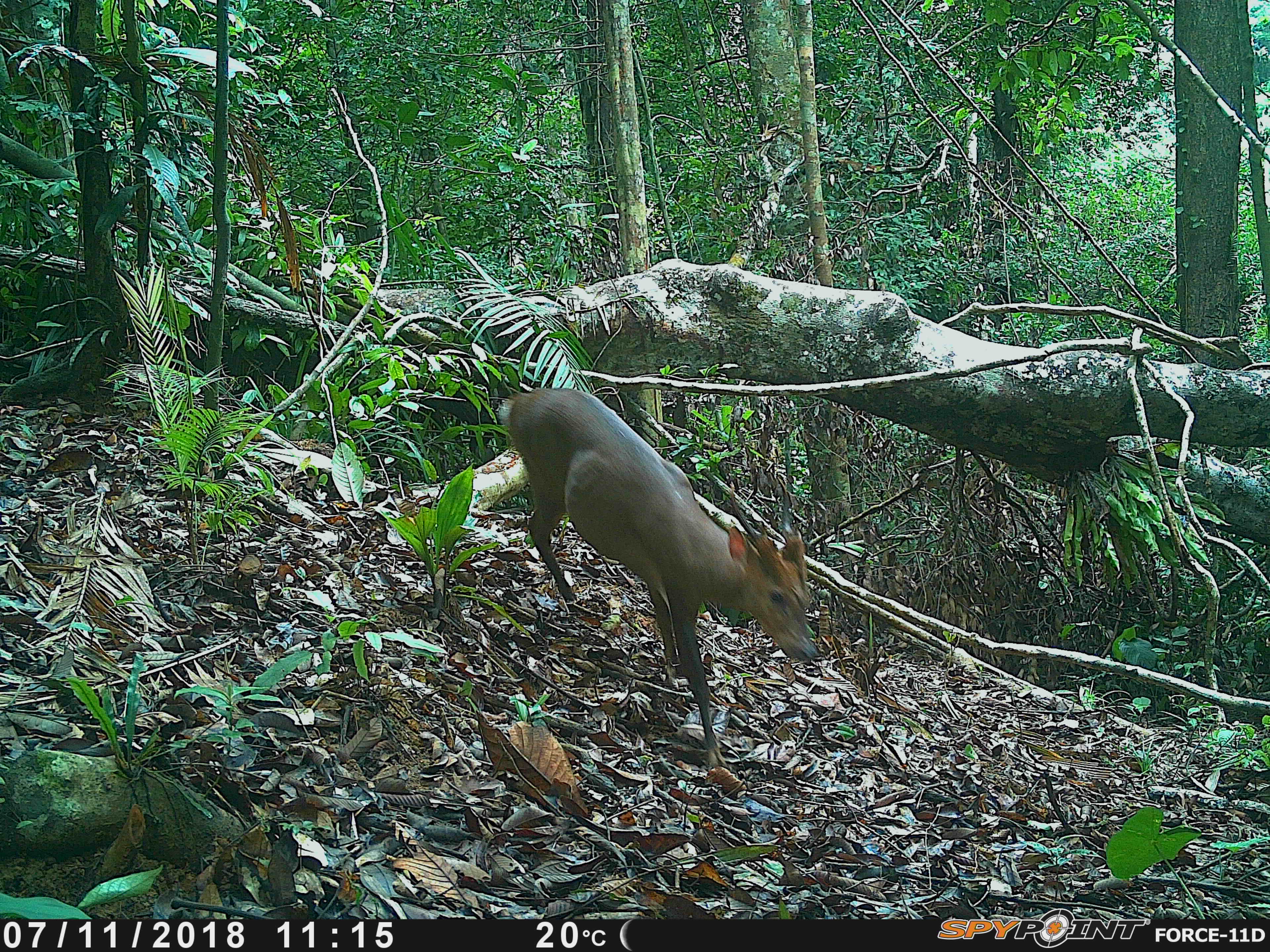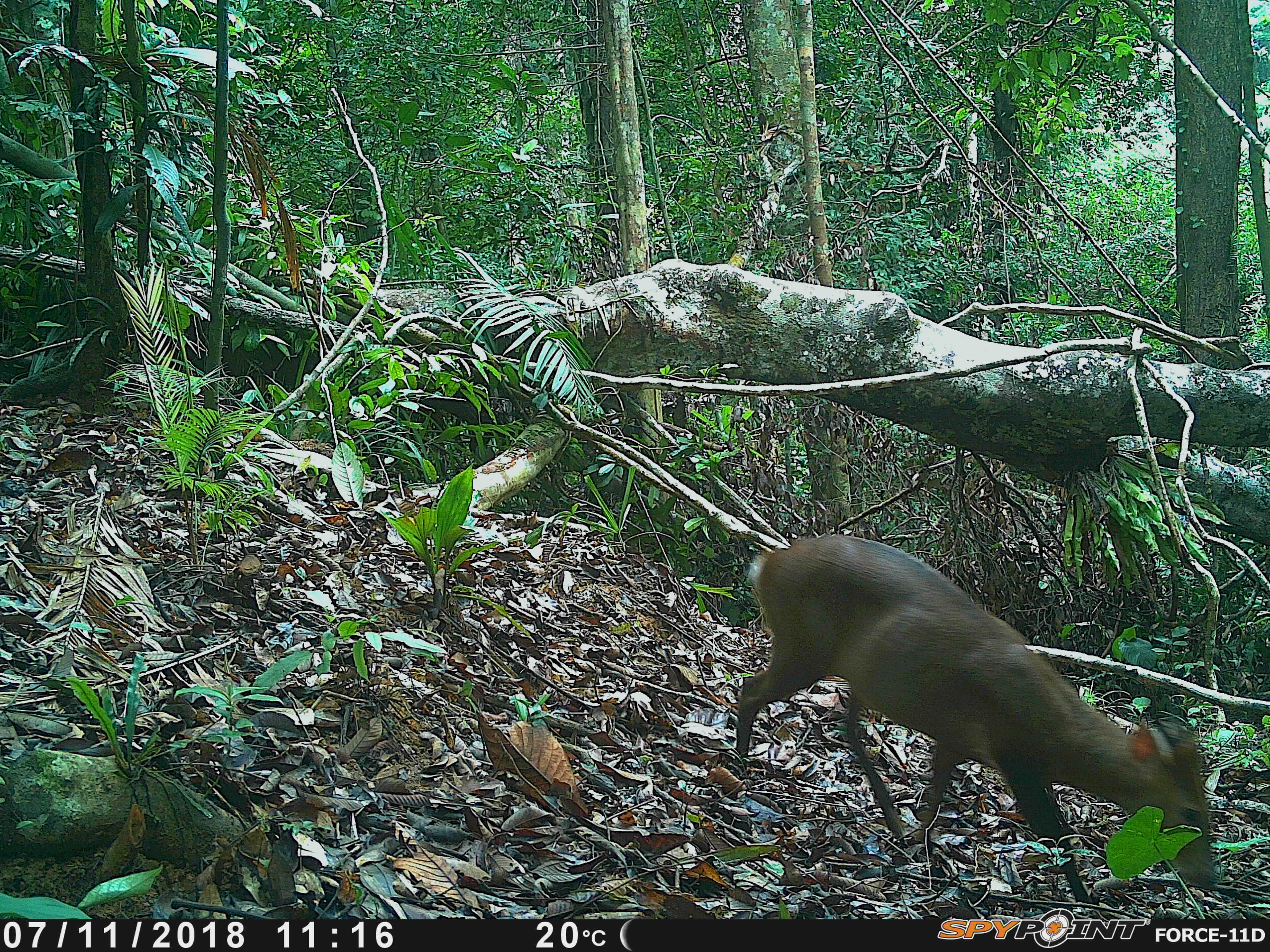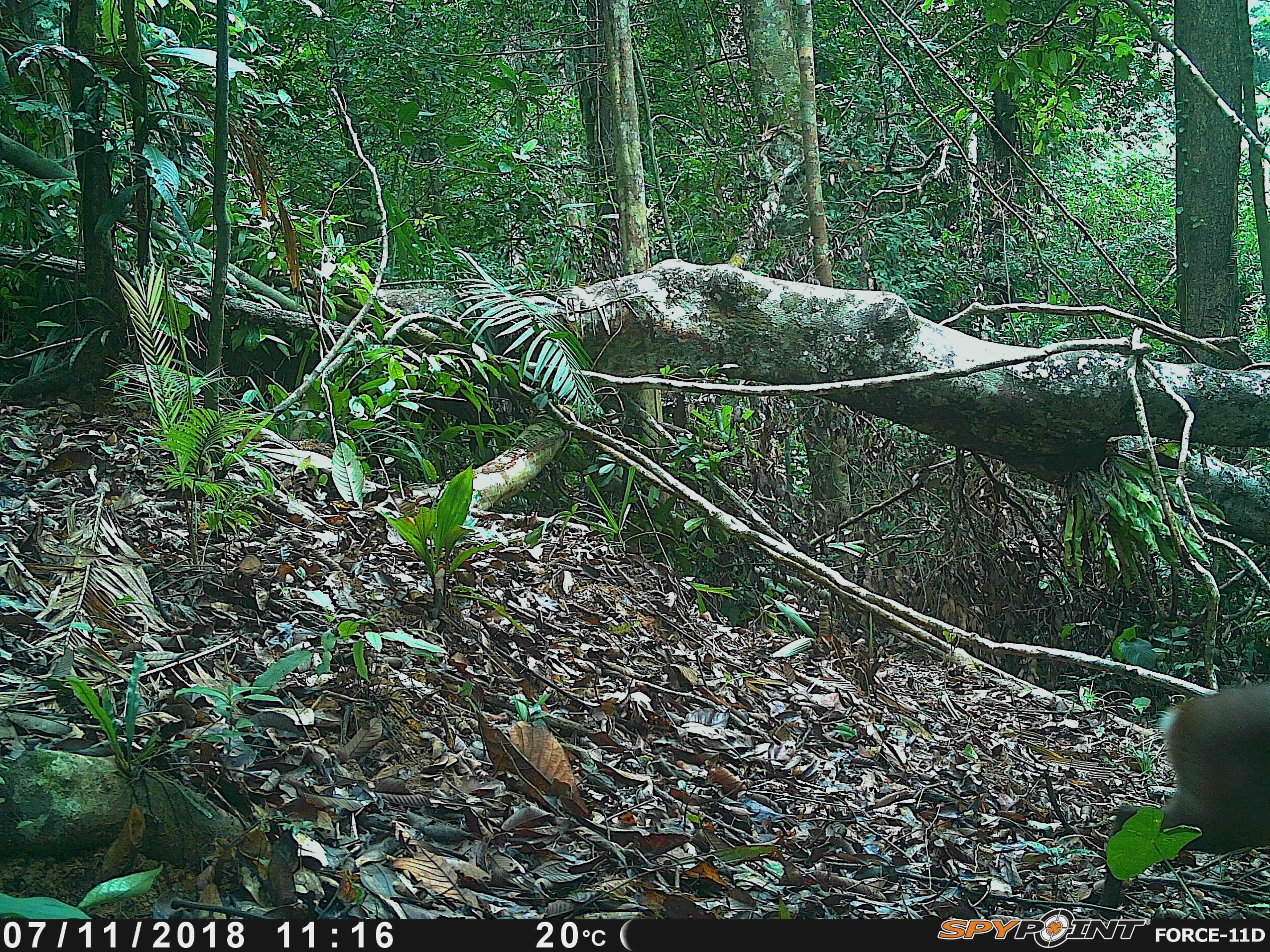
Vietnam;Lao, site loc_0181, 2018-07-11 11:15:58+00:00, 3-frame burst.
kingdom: Animalia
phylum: Chordata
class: Mammalia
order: Artiodactyla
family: Cervidae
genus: Muntiacus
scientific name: Muntiacus vuquangensis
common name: large-antlered muntjac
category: large antlered muntjac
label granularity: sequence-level